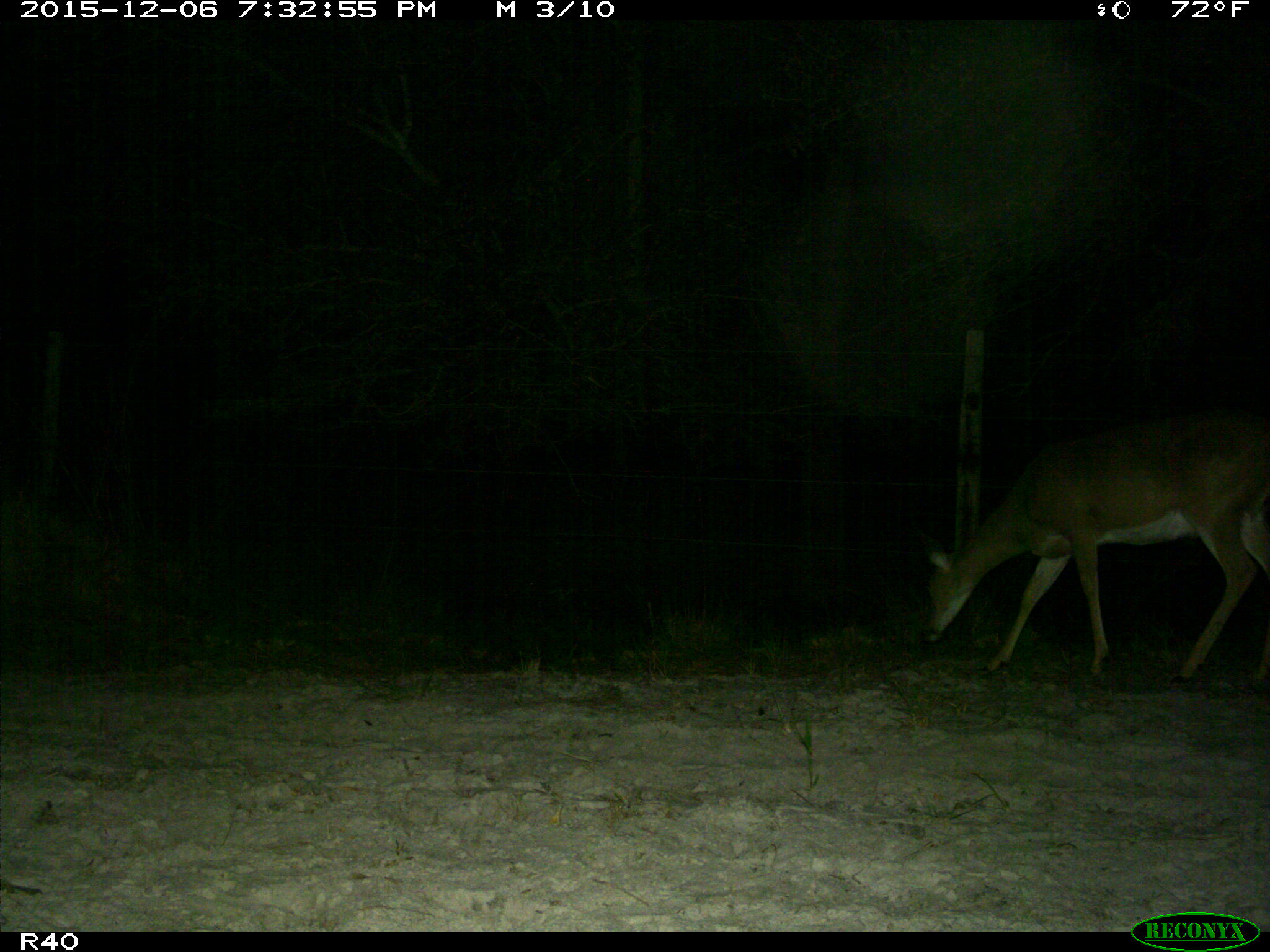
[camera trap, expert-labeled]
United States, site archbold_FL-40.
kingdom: Animalia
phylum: Chordata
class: Mammalia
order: Artiodactyla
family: Cervidae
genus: Odocoileus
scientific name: Odocoileus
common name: deer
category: unidentified deer